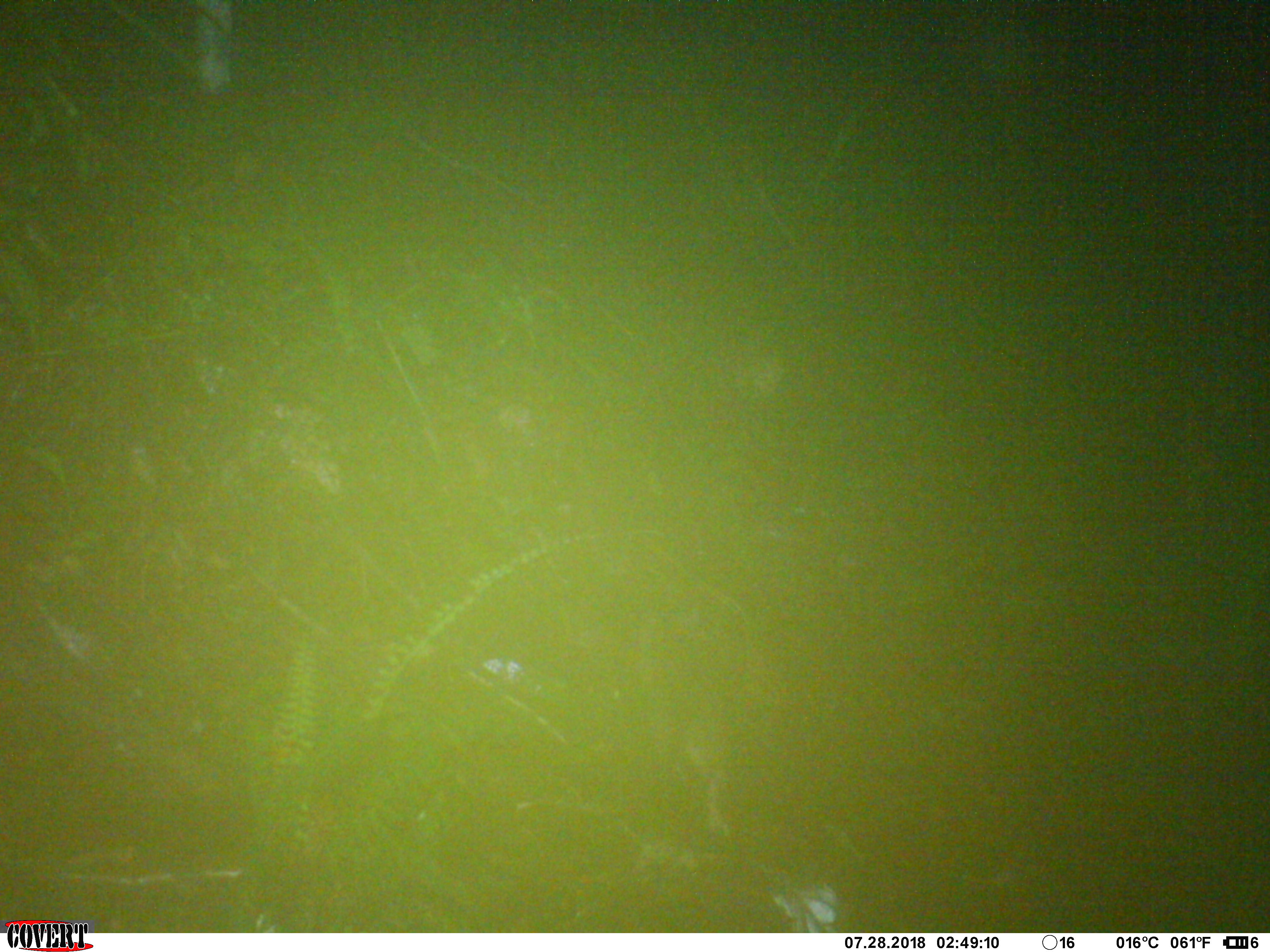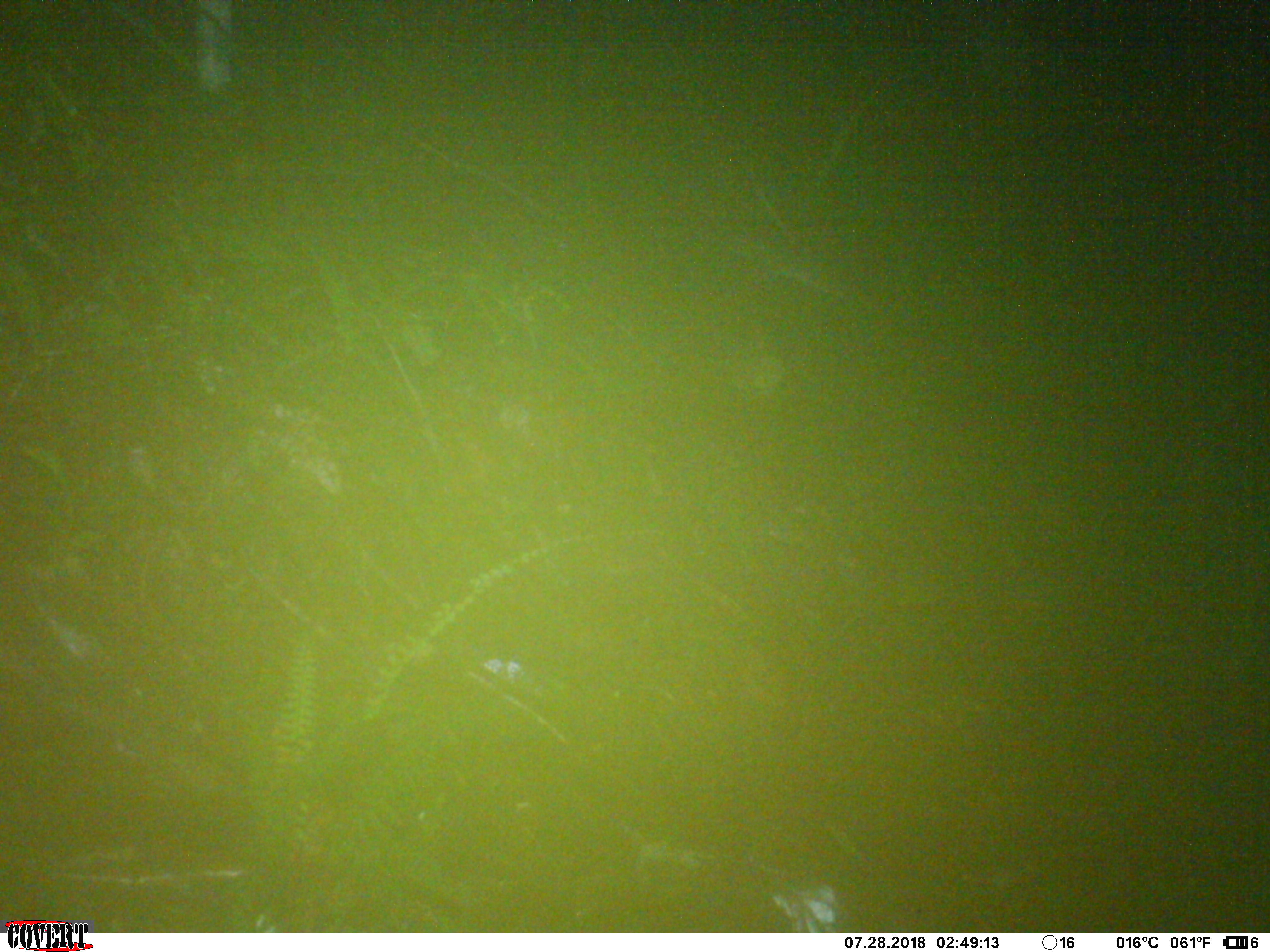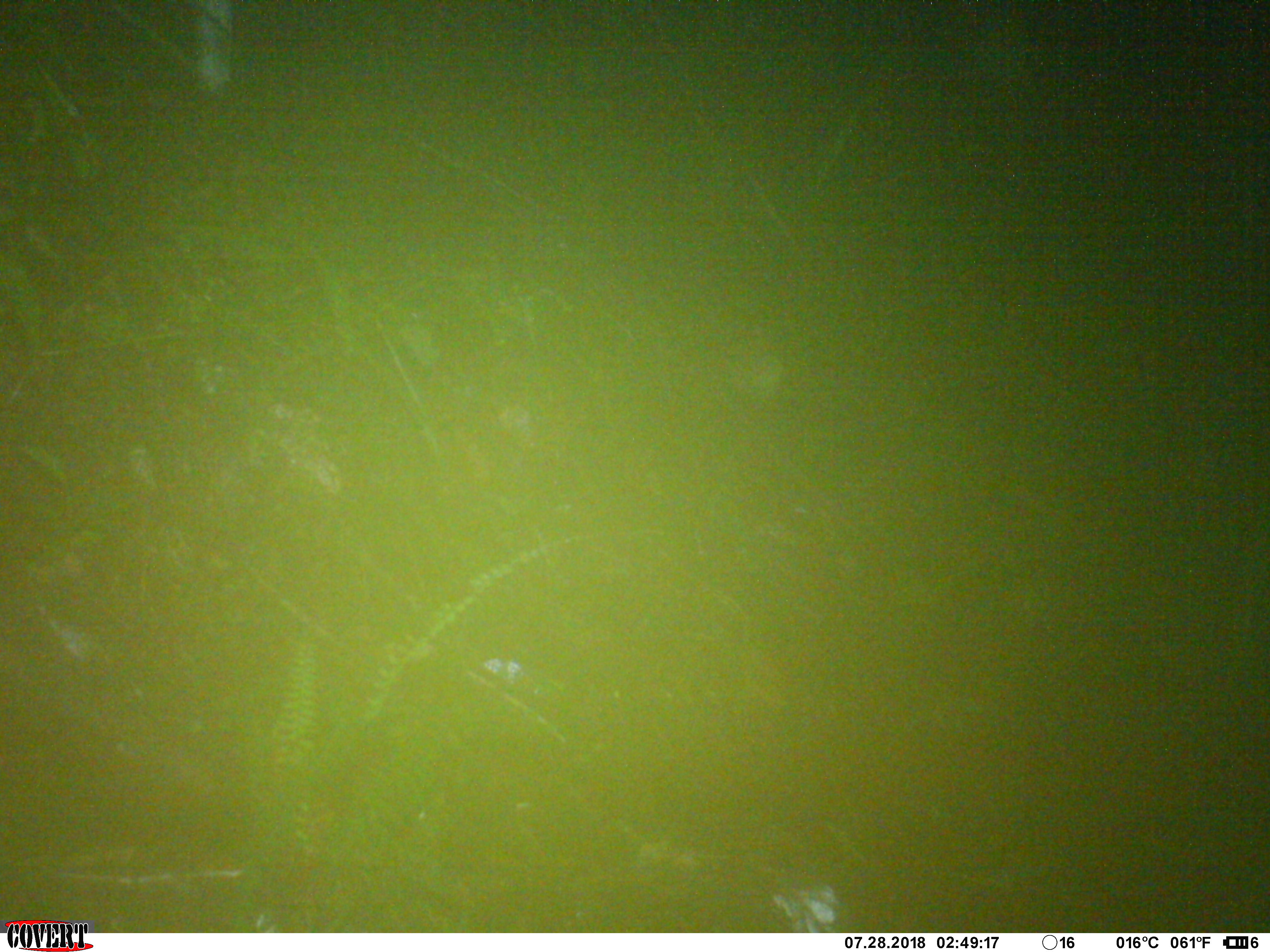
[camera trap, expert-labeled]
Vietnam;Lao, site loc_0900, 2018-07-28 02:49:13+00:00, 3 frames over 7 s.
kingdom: Animalia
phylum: Chordata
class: Mammalia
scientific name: Mammalia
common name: mammal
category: unidentified small mammal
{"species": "unidentified small mammal (mammal) (Mammalia)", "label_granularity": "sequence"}